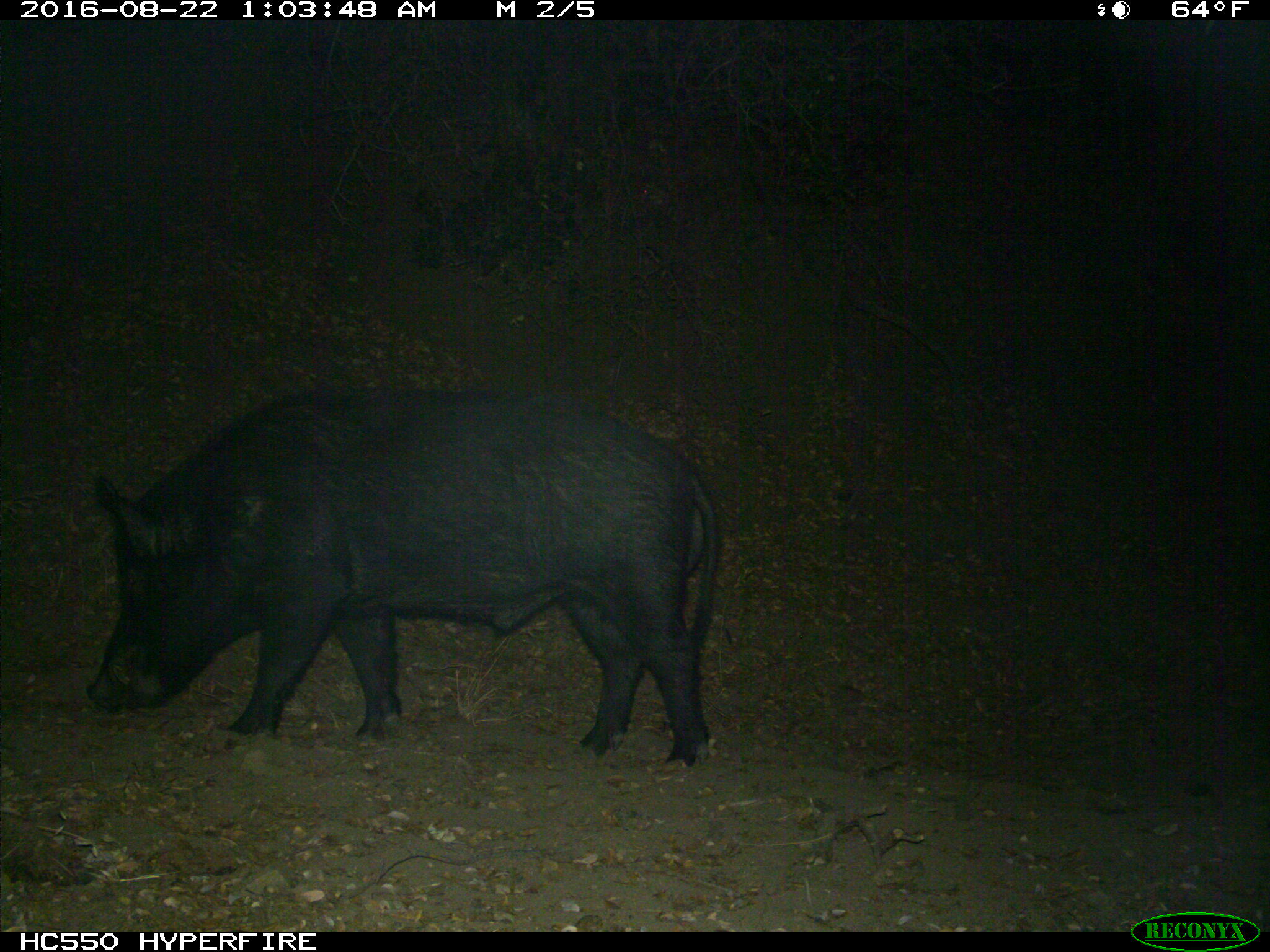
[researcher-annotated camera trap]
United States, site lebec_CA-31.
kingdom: Animalia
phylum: Chordata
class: Mammalia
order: Artiodactyla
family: Suidae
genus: Sus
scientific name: Sus scrofa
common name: wild boar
Sus scrofa (wild boar).